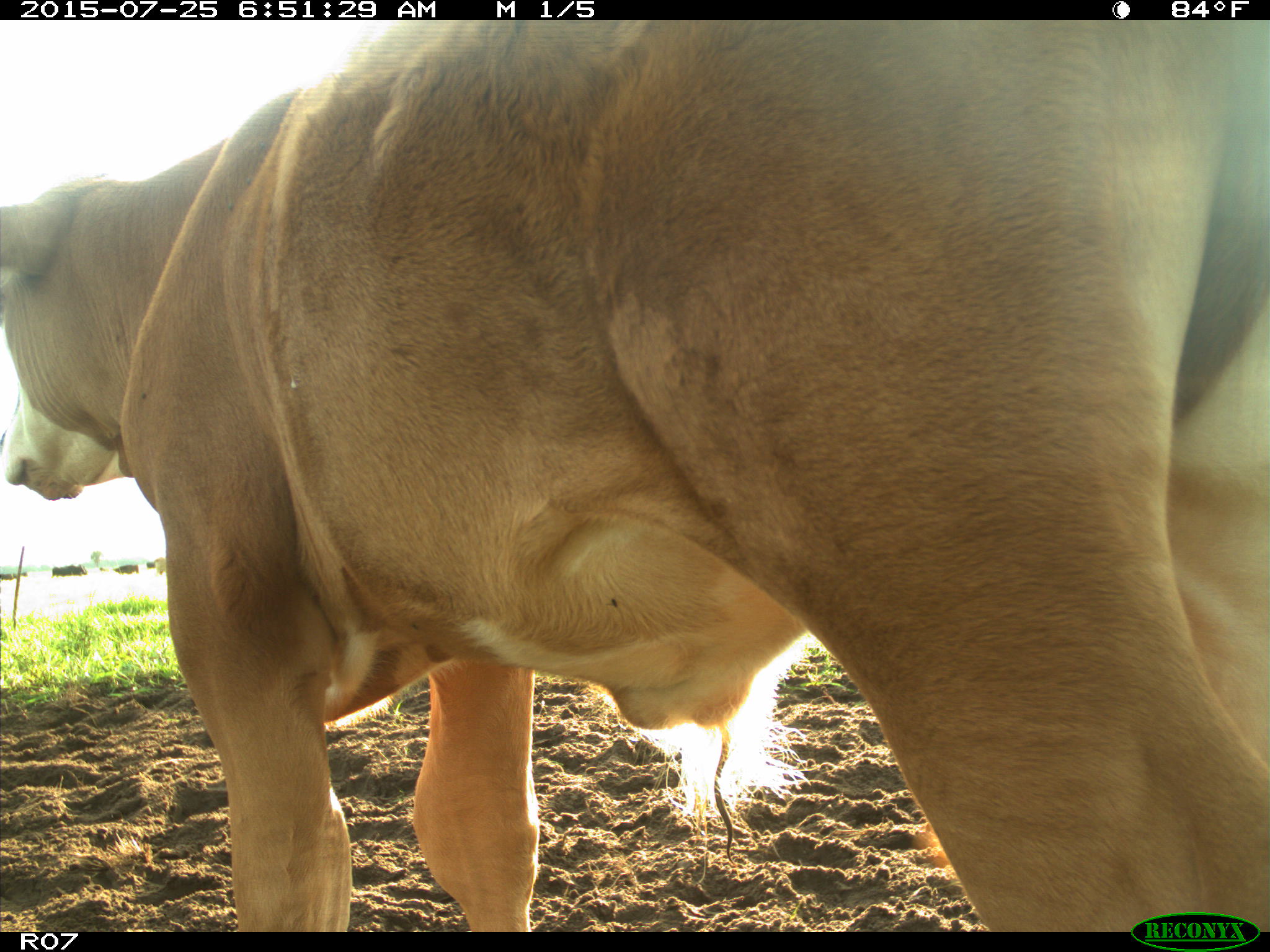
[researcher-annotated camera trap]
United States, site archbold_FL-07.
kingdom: Animalia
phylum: Chordata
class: Mammalia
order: Artiodactyla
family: Bovidae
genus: Bos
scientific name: Bos taurus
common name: domestic cow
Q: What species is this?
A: Bos taurus (domestic cow).